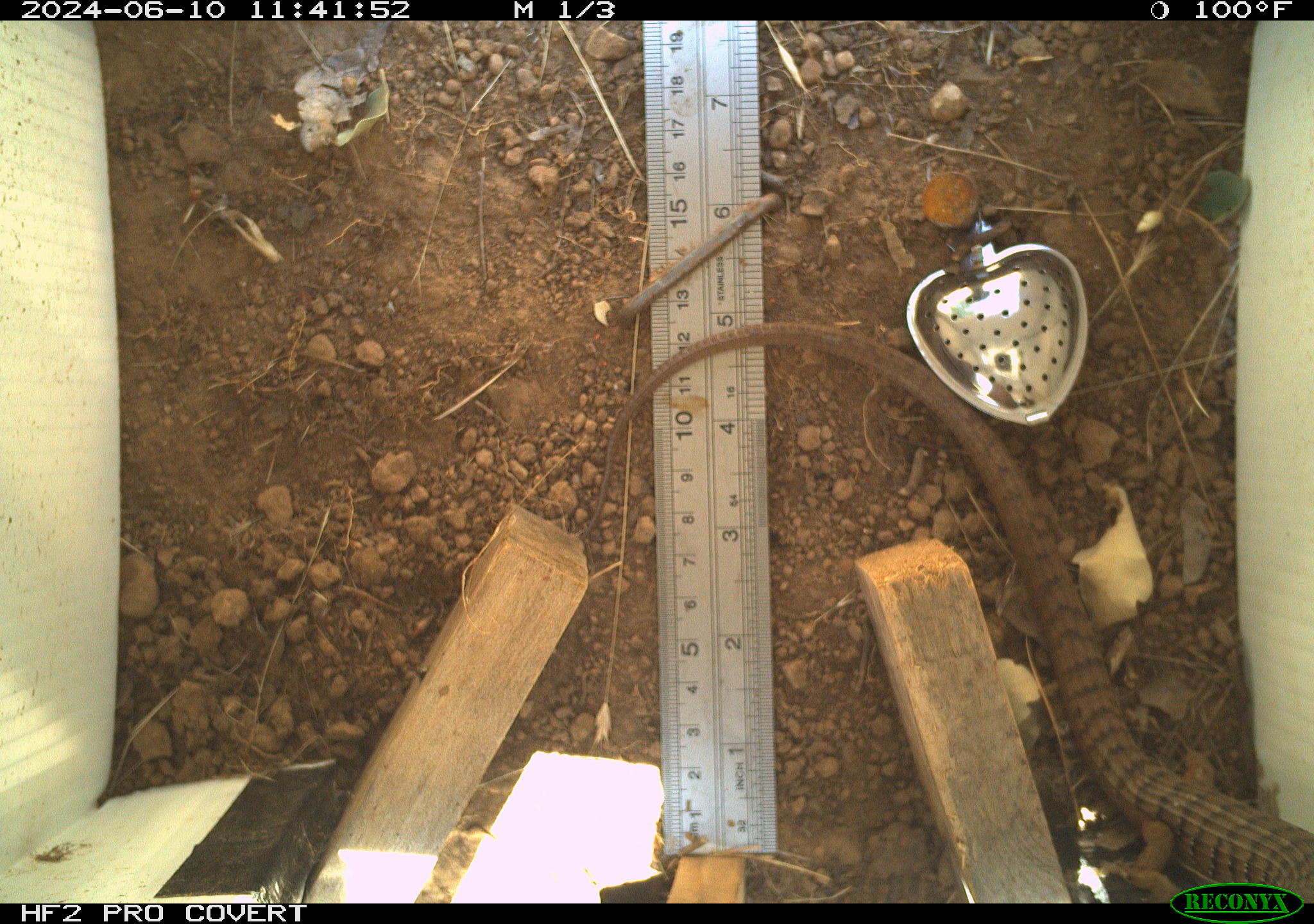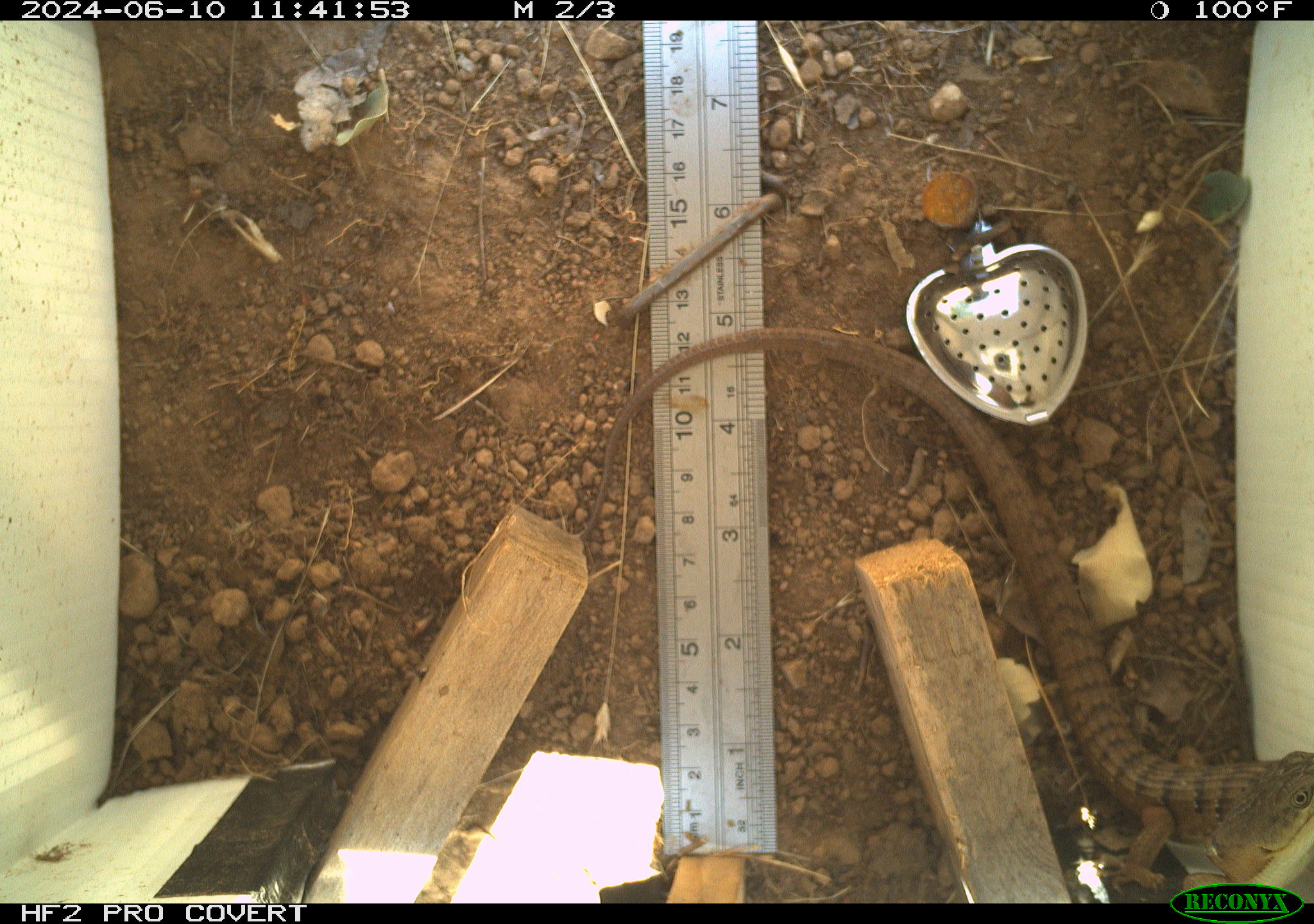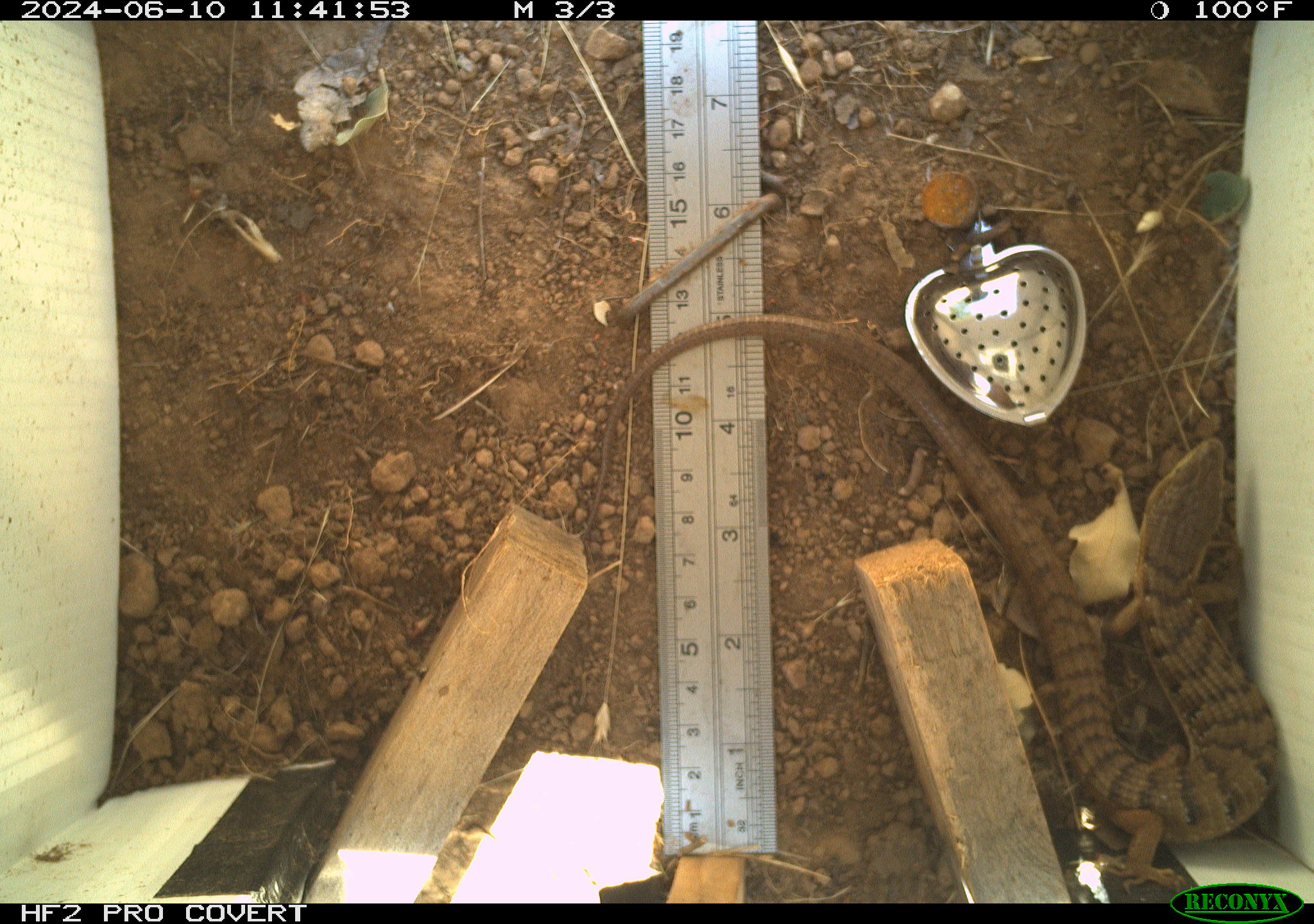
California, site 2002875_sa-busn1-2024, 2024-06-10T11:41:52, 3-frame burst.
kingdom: Animalia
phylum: Chordata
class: Reptilia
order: Squamata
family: Anguidae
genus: Elgaria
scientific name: Elgaria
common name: alligator lizards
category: elgaria species